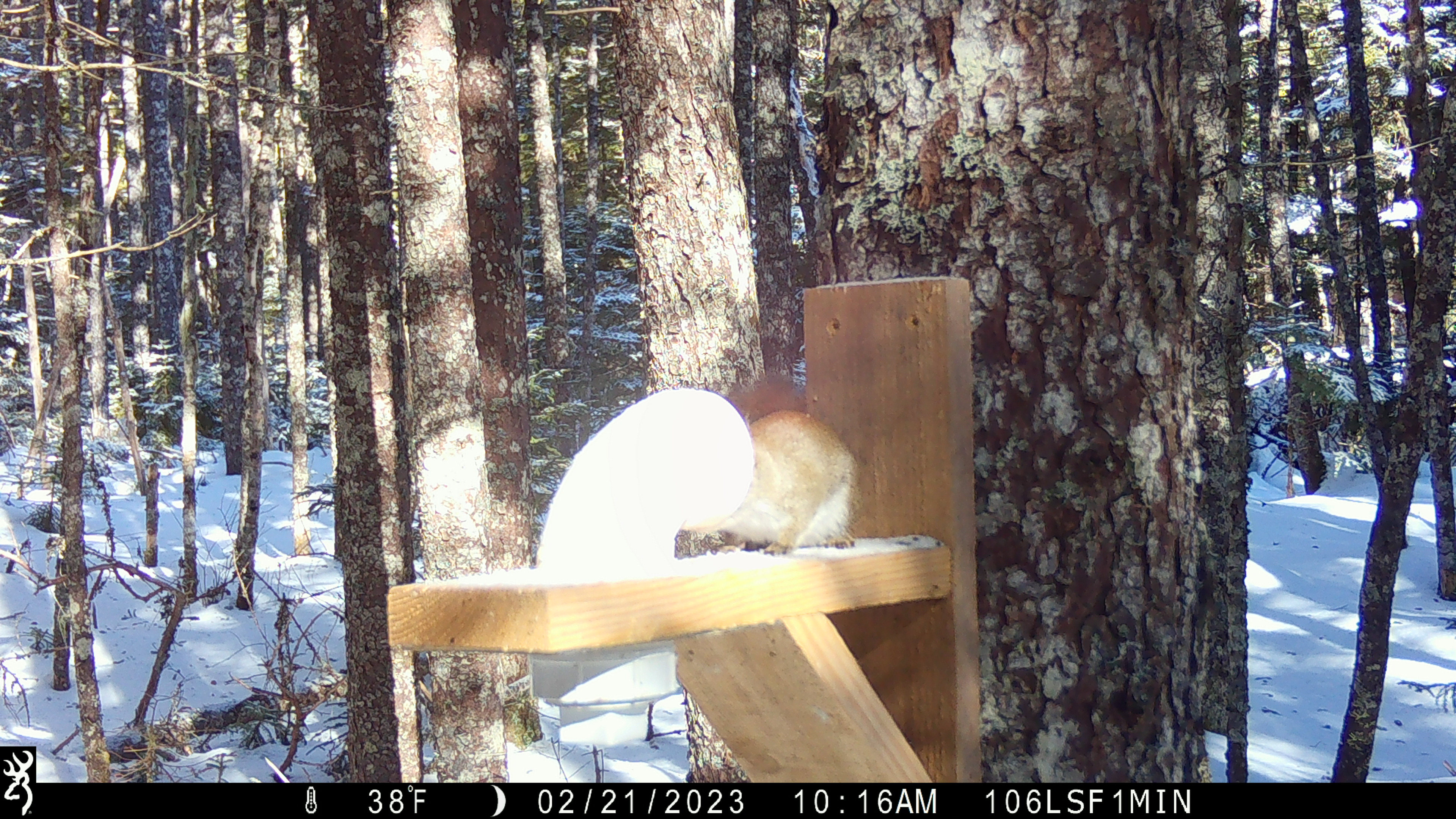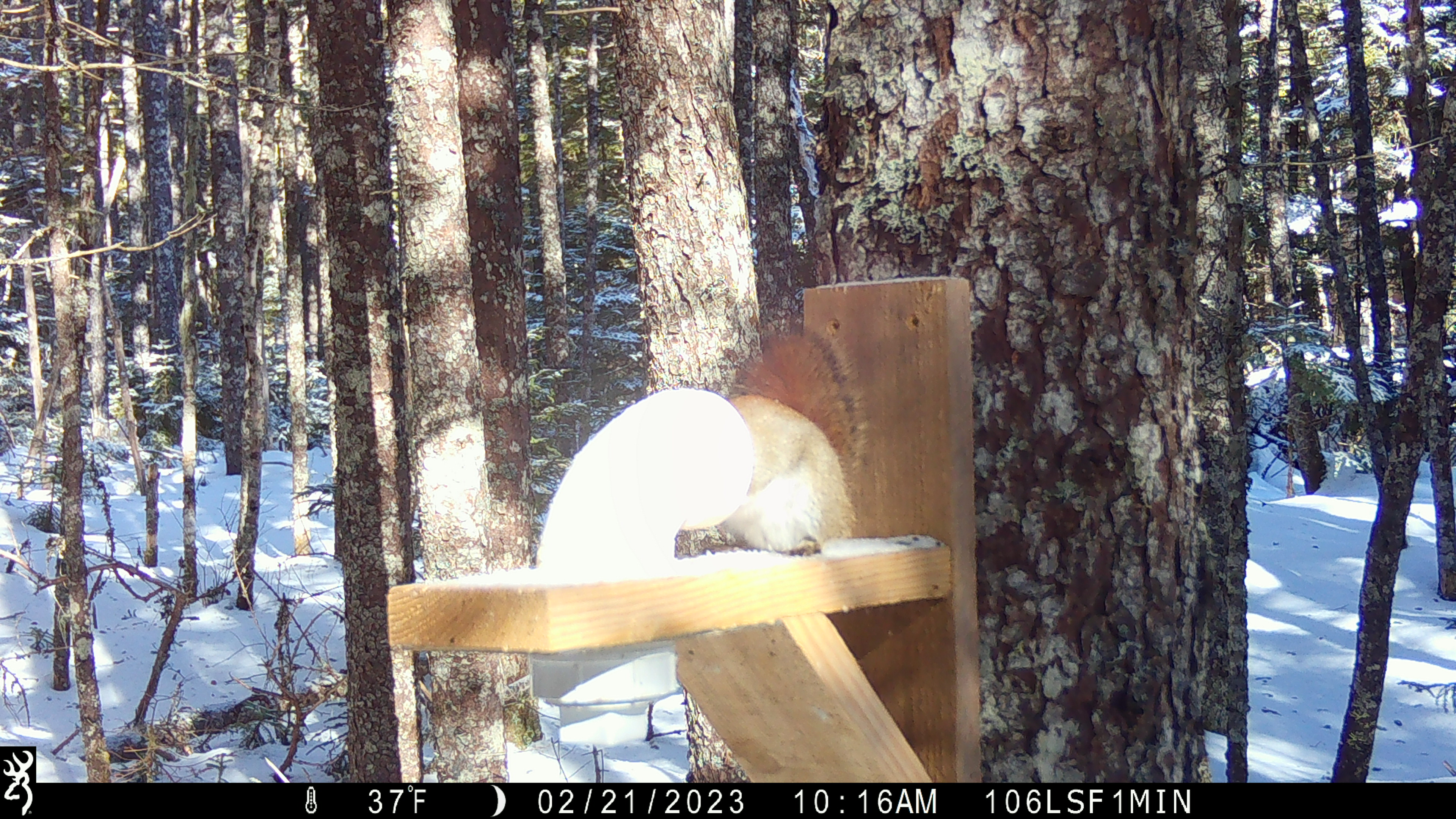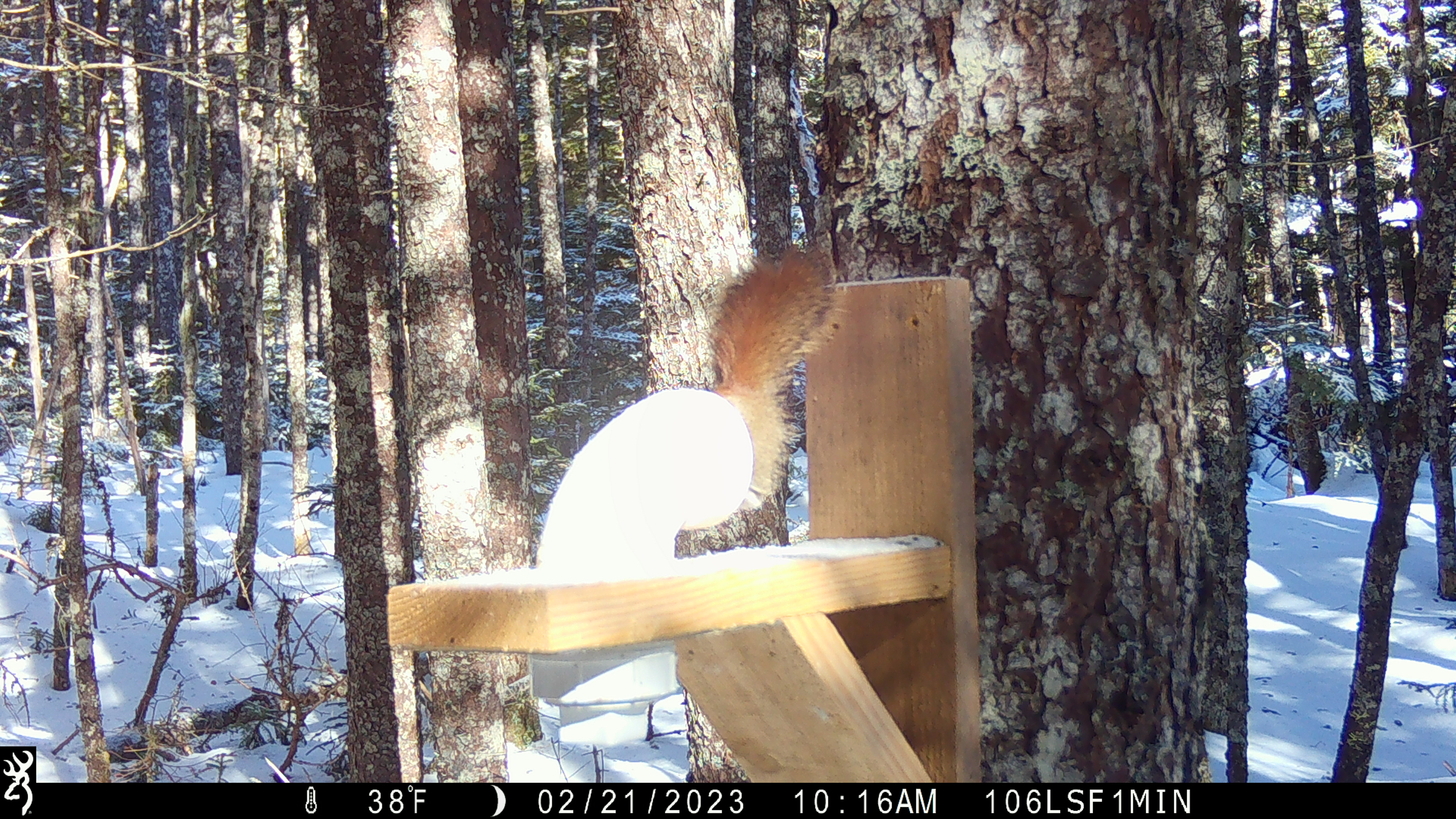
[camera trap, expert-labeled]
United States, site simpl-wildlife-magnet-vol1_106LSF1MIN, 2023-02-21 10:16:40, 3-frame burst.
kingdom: Animalia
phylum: Chordata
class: Mammalia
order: Rodentia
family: Sciuridae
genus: Tamiasciurus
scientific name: Tamiasciurus hudsonicus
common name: red squirrel